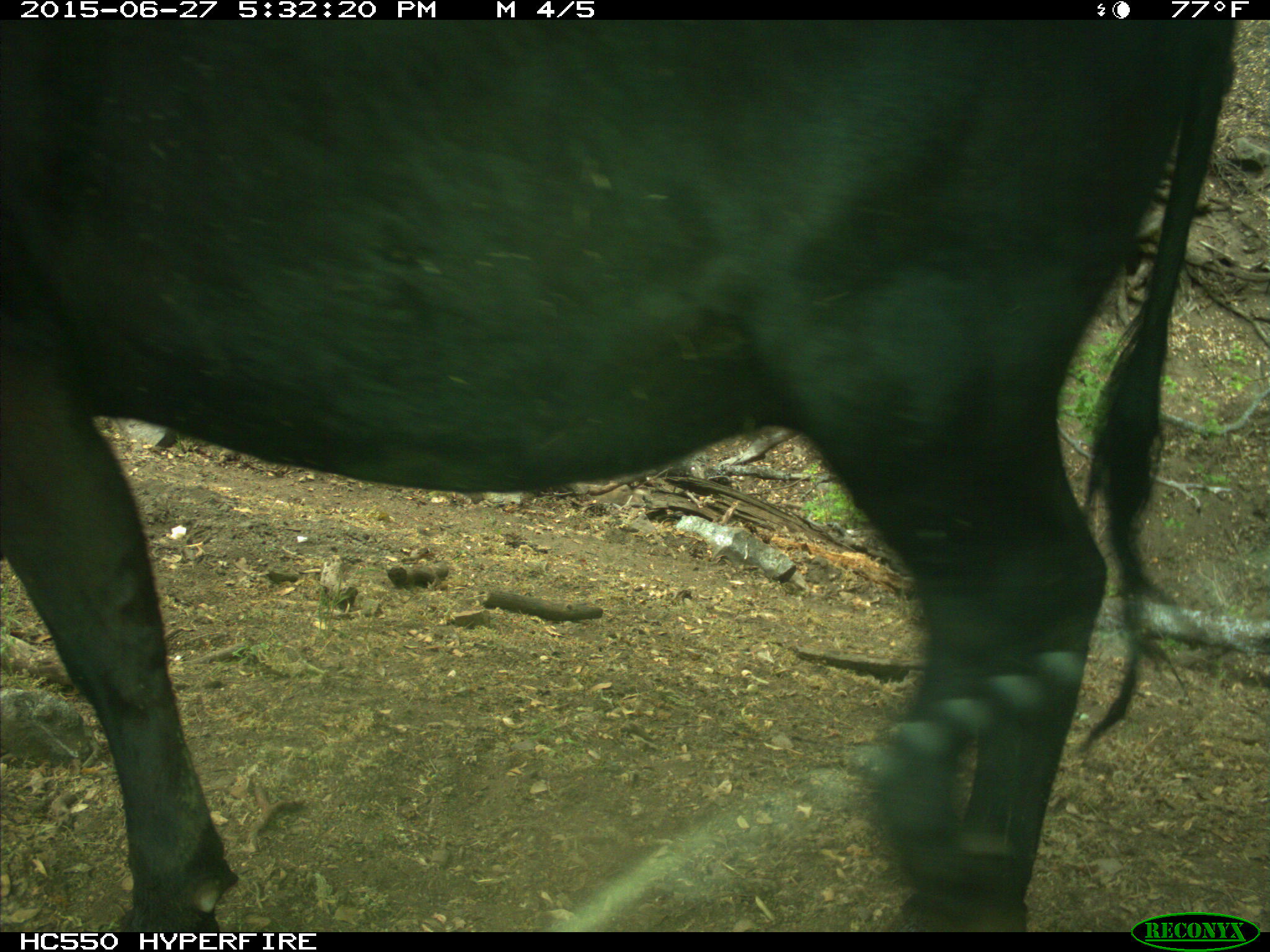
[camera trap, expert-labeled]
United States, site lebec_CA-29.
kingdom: Animalia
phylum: Chordata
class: Mammalia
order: Artiodactyla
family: Bovidae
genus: Bos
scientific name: Bos taurus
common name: domestic cow